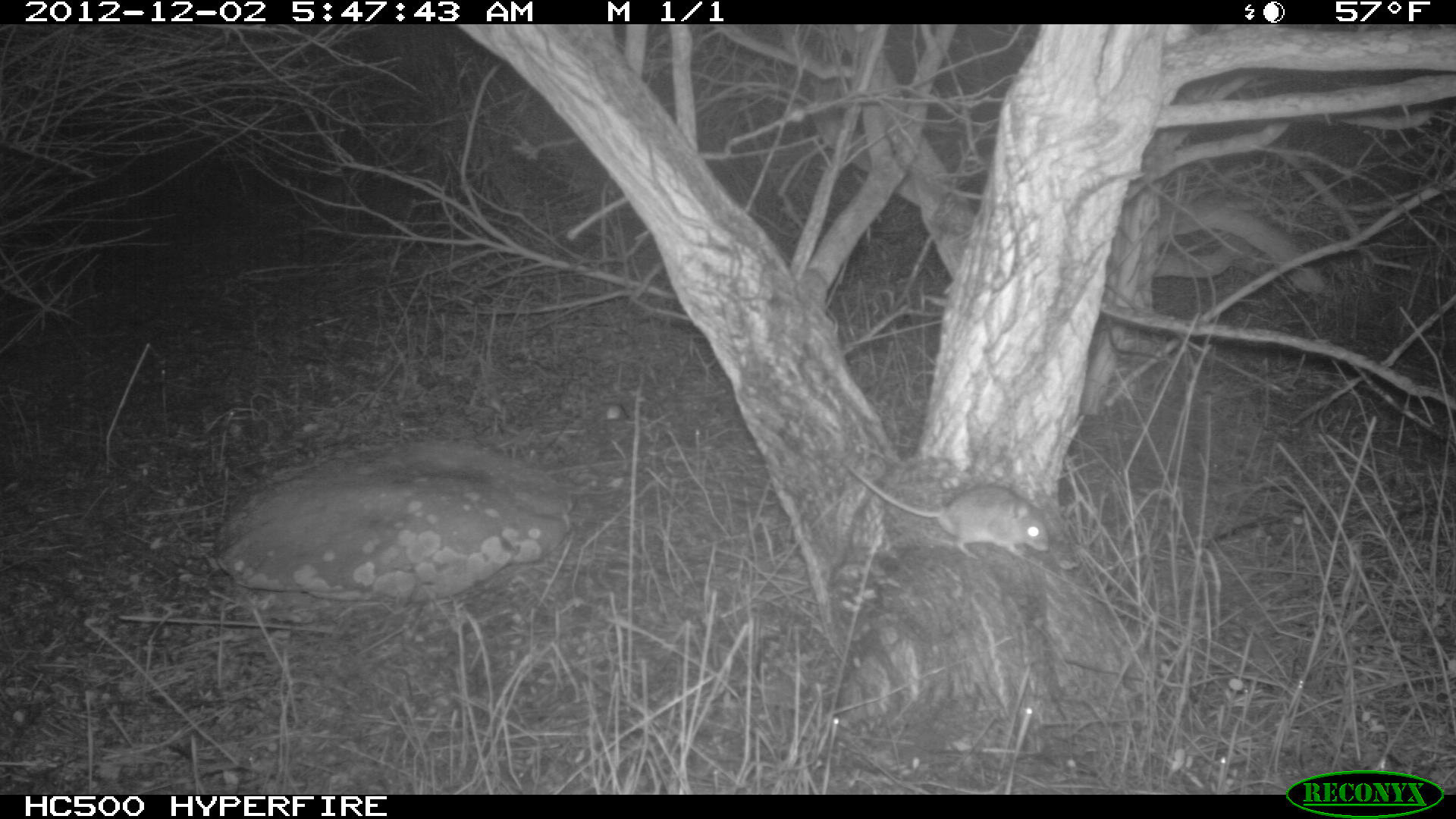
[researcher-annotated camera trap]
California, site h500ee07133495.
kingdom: Animalia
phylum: Chordata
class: Mammalia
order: Rodentia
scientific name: Rodentia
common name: rodent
Rodent (Rodentia).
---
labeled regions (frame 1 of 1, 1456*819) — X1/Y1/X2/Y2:
rodent: 839/460/1050/560